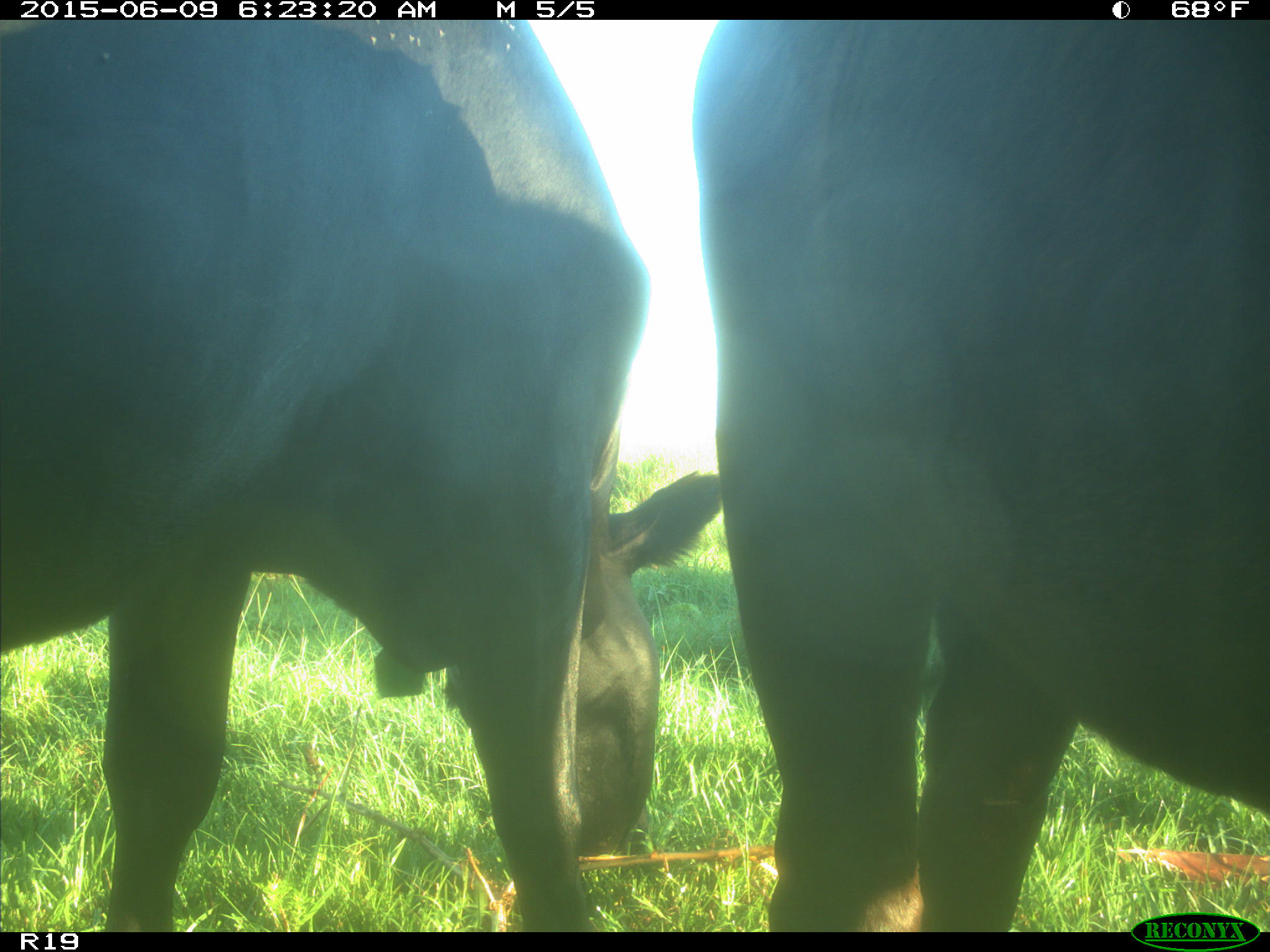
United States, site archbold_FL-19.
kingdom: Animalia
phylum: Chordata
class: Mammalia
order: Artiodactyla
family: Bovidae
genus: Bos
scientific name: Bos taurus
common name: domestic cow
Bos taurus (domestic cow).